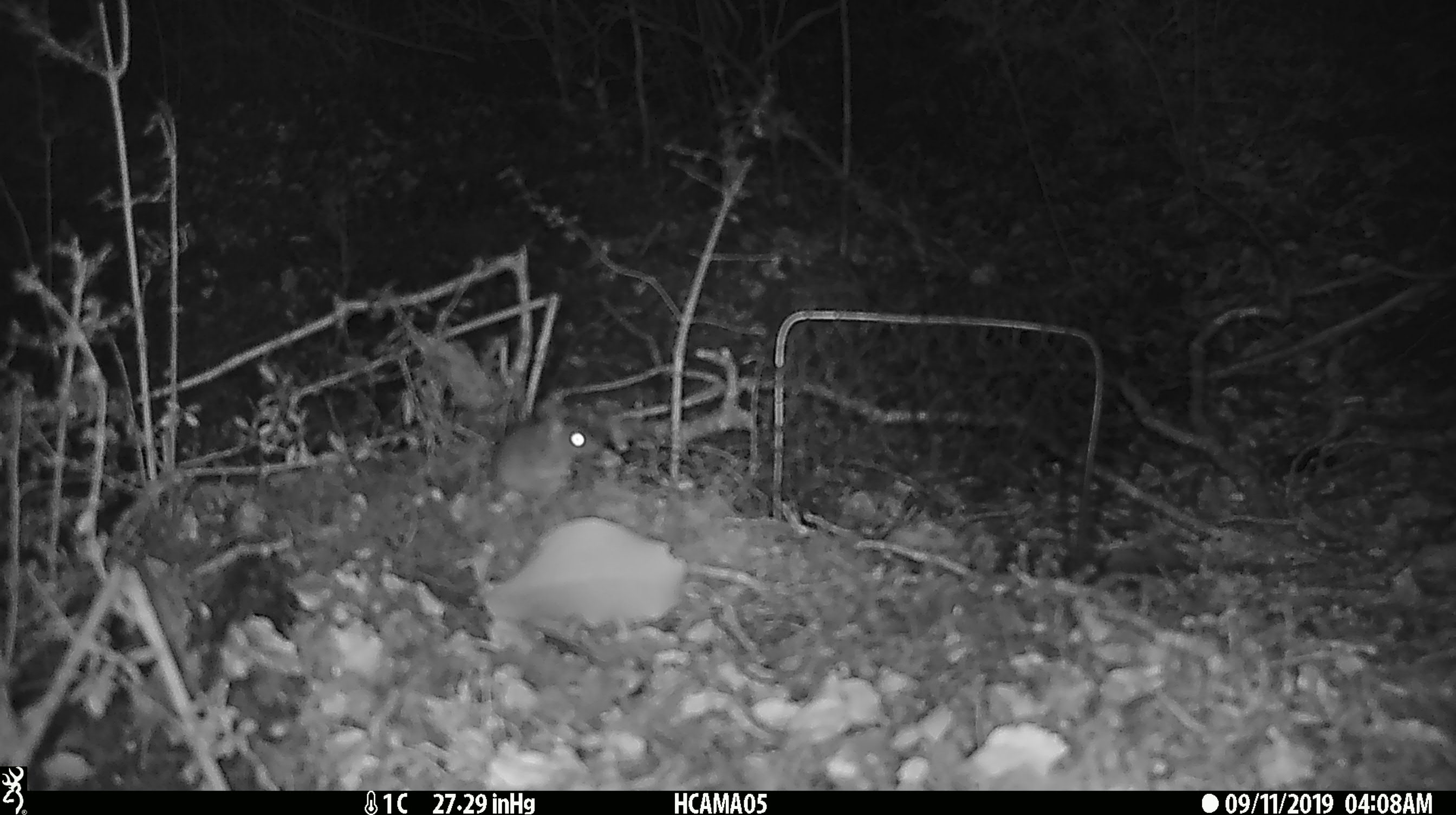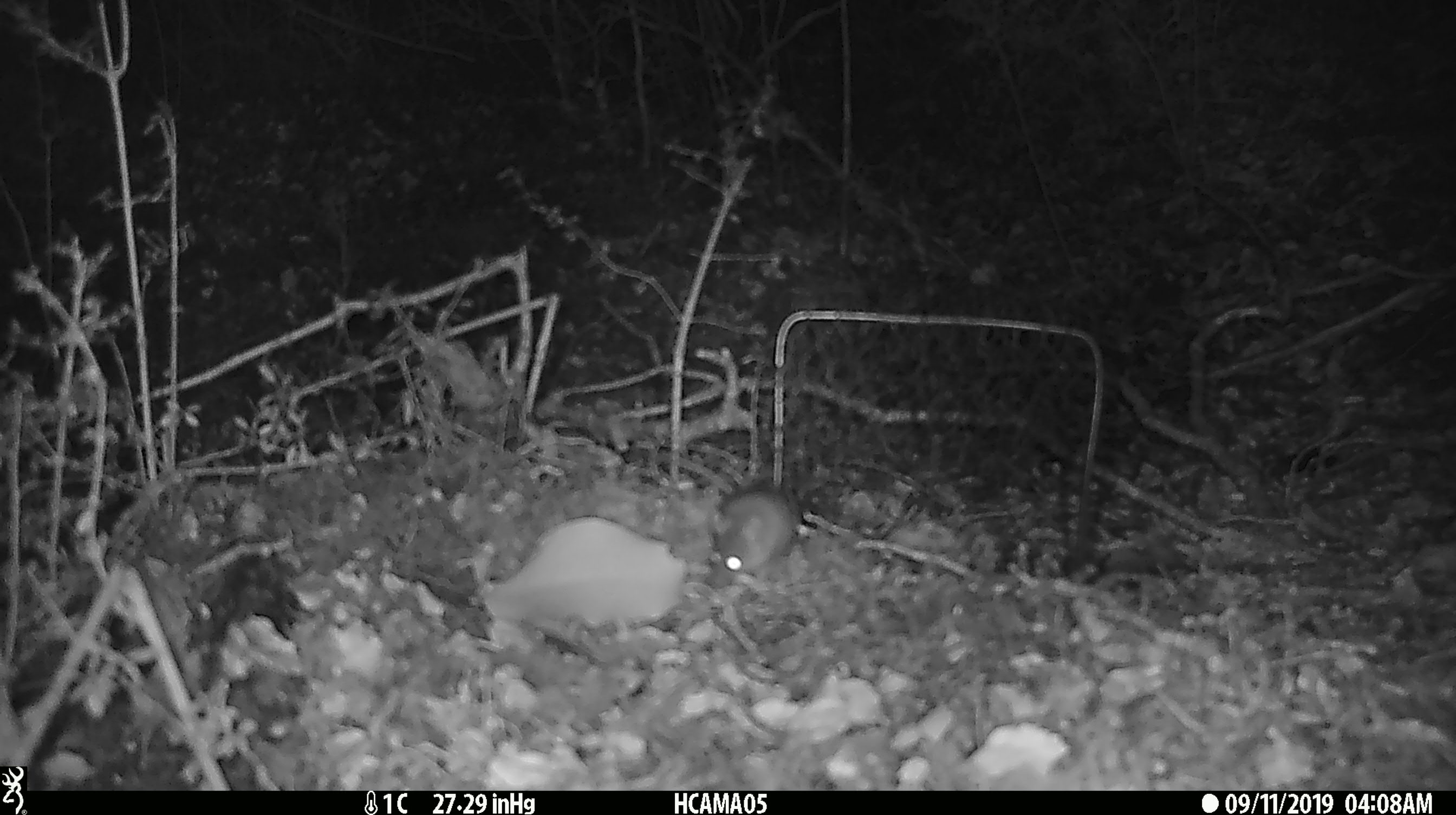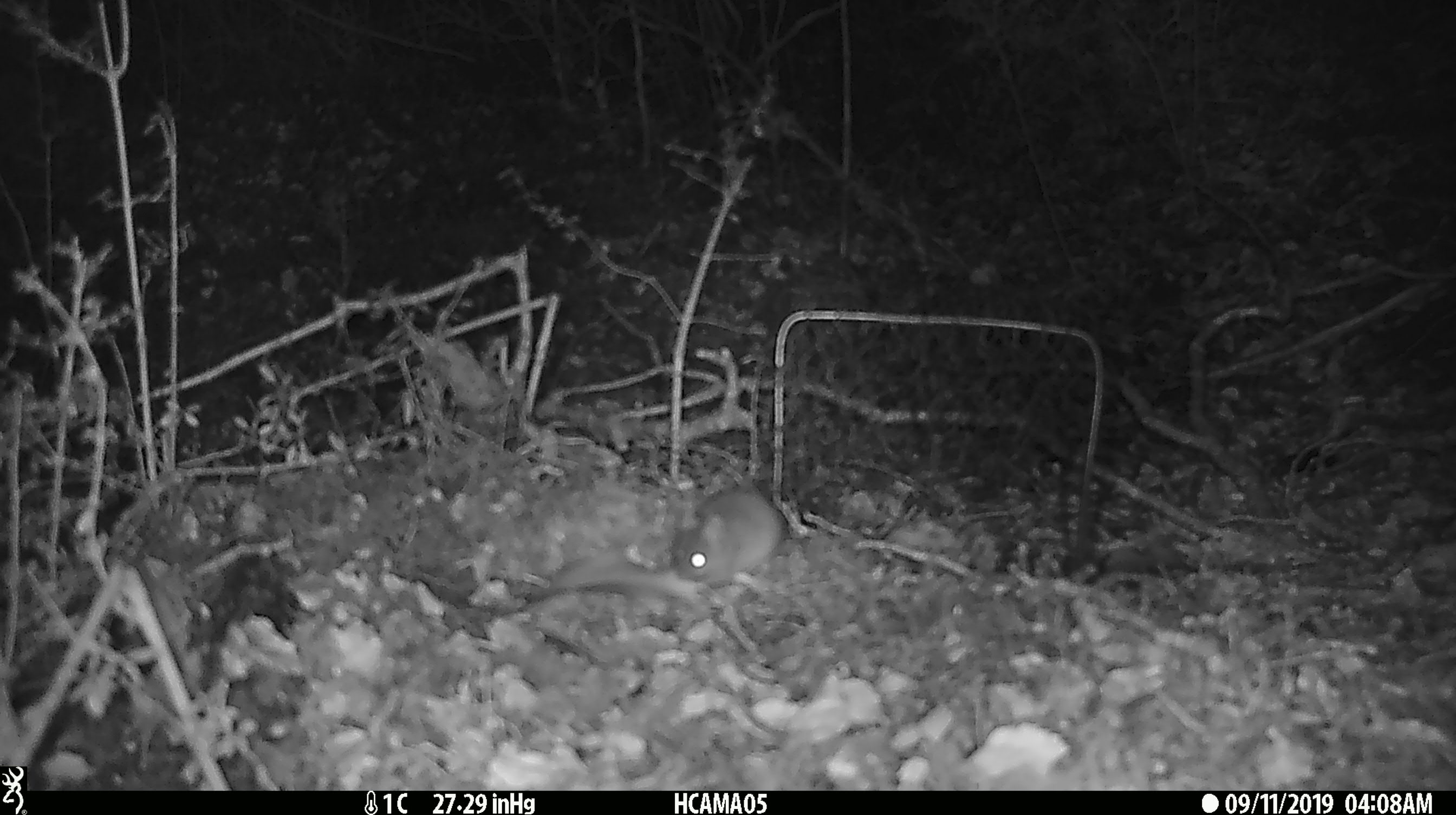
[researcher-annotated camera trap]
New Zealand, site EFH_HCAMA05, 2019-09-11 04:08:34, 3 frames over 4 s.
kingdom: Animalia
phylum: Chordata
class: Mammalia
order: Rodentia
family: Muridae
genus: Mus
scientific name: Mus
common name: mouse